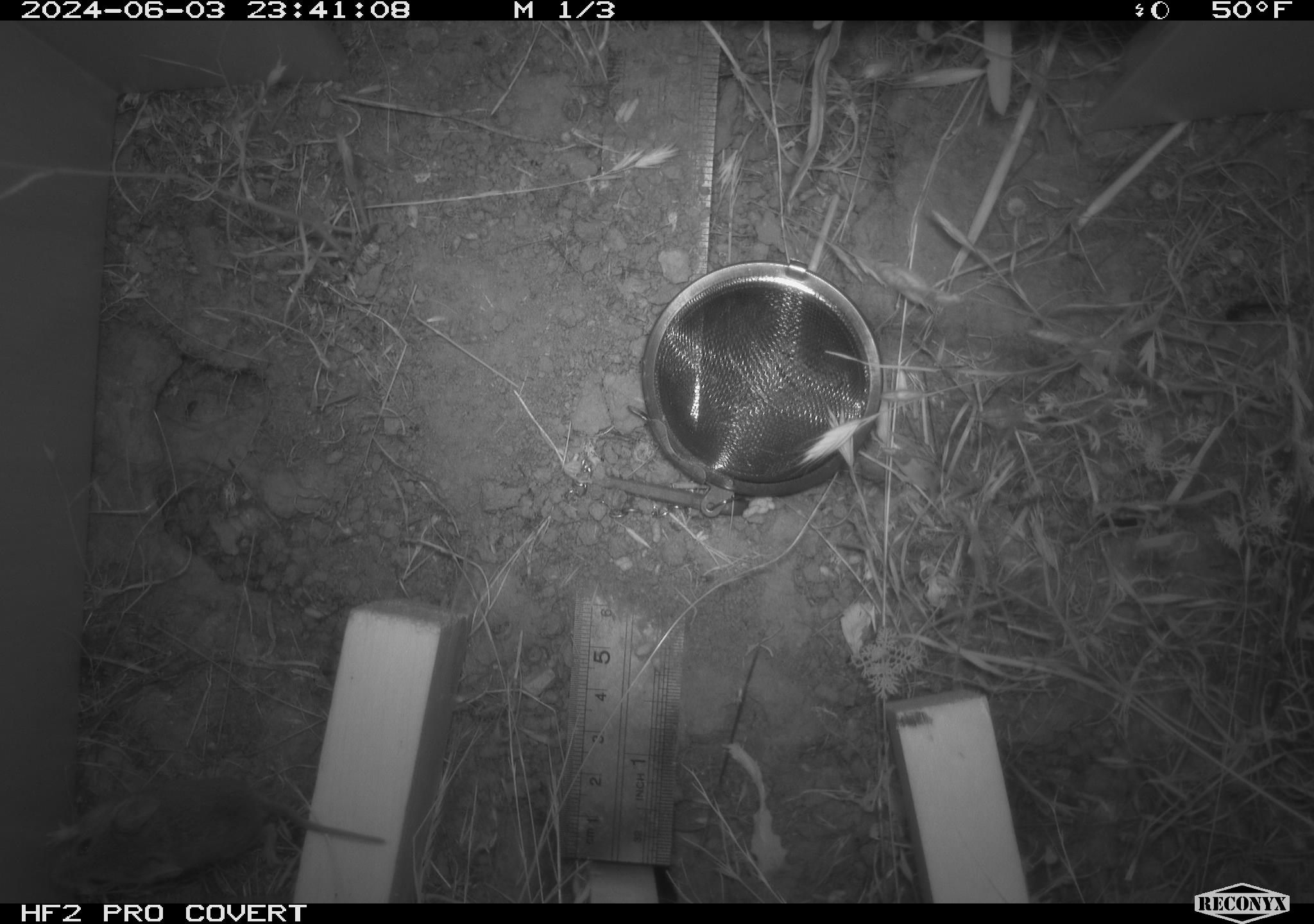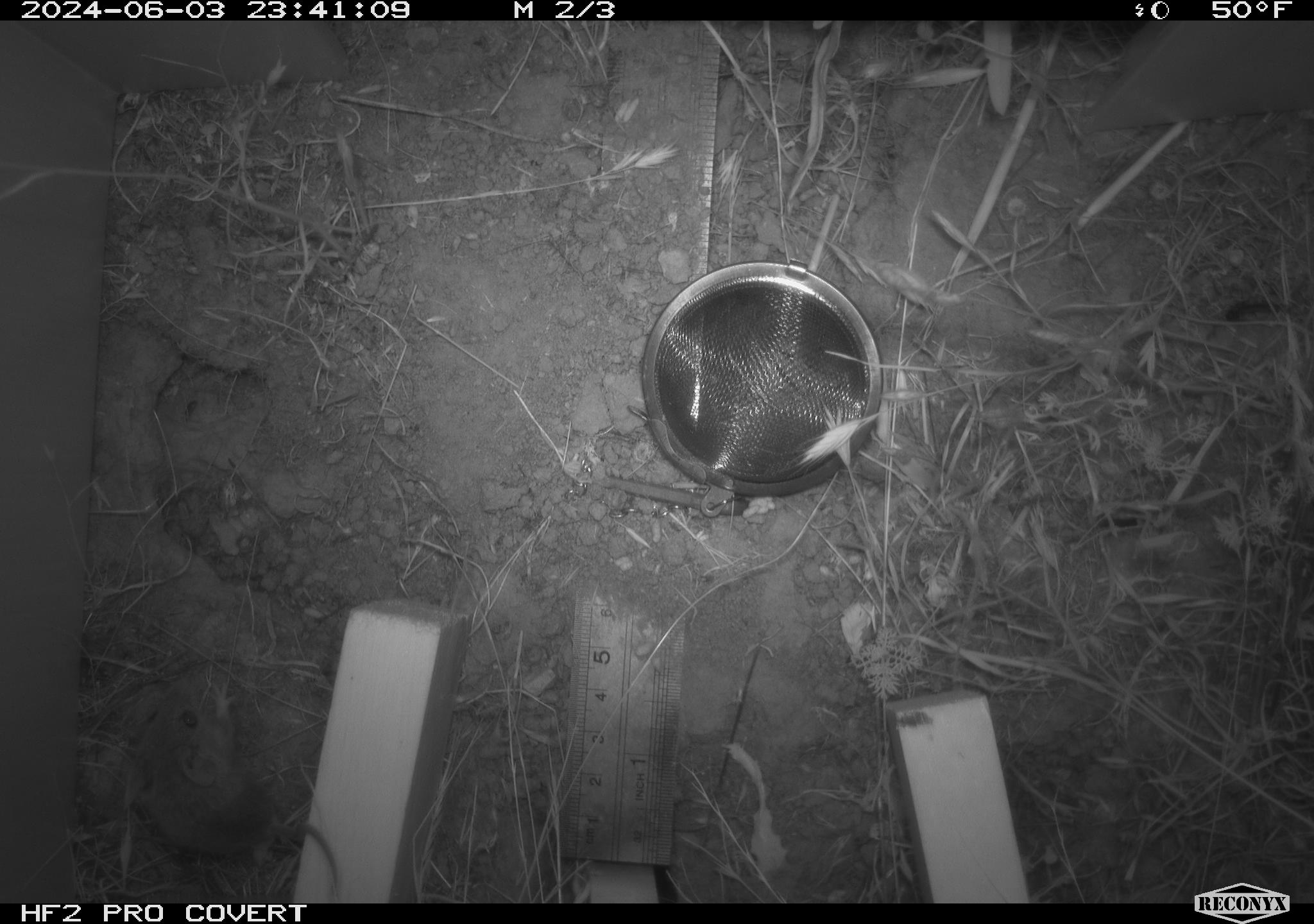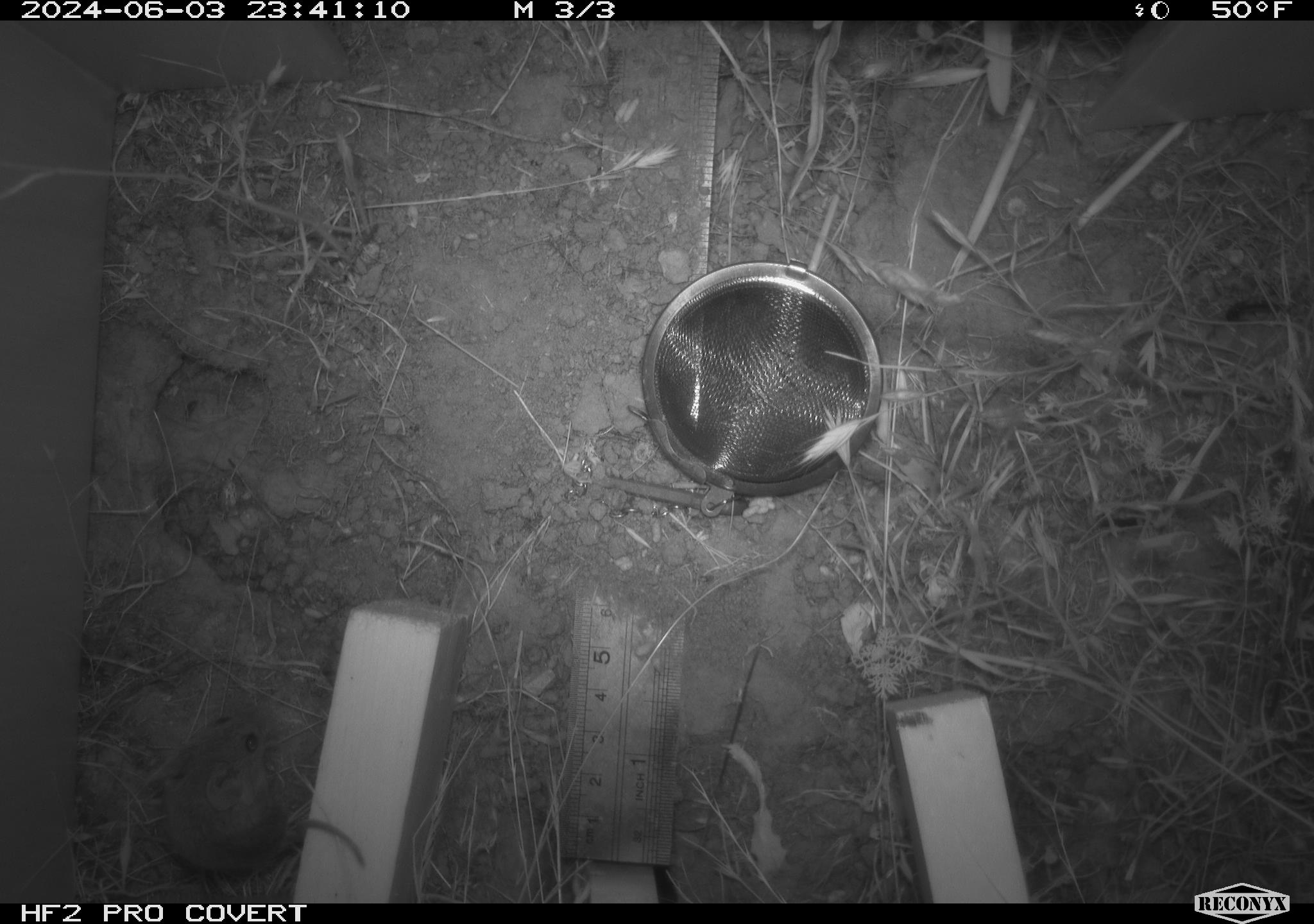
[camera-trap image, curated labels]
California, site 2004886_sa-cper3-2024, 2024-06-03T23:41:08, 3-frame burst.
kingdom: Animalia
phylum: Chordata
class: Mammalia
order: Rodentia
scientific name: Rodentia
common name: rodent